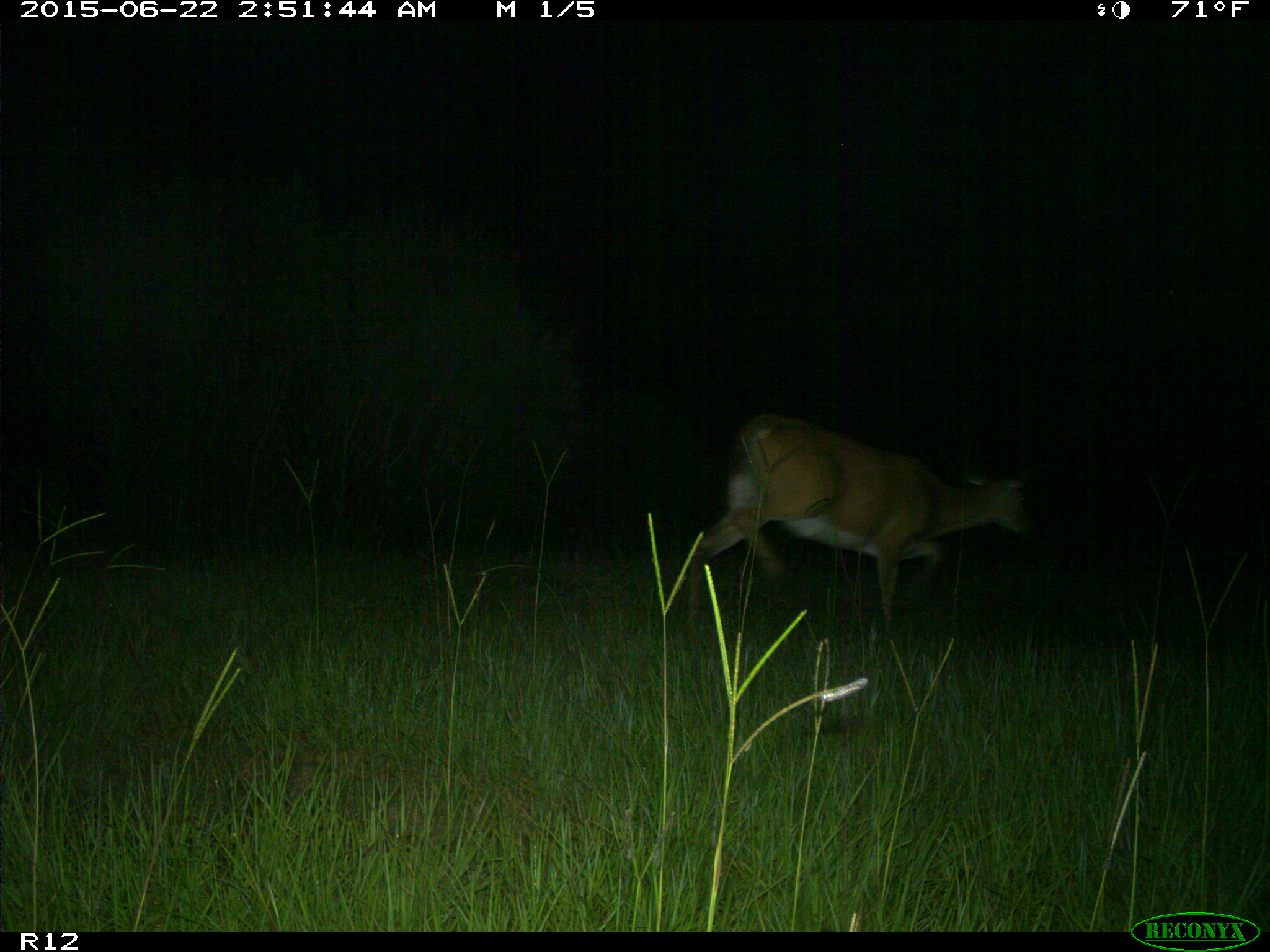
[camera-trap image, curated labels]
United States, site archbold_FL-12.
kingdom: Animalia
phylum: Chordata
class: Mammalia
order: Artiodactyla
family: Cervidae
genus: Odocoileus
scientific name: Odocoileus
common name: deer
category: unidentified deer